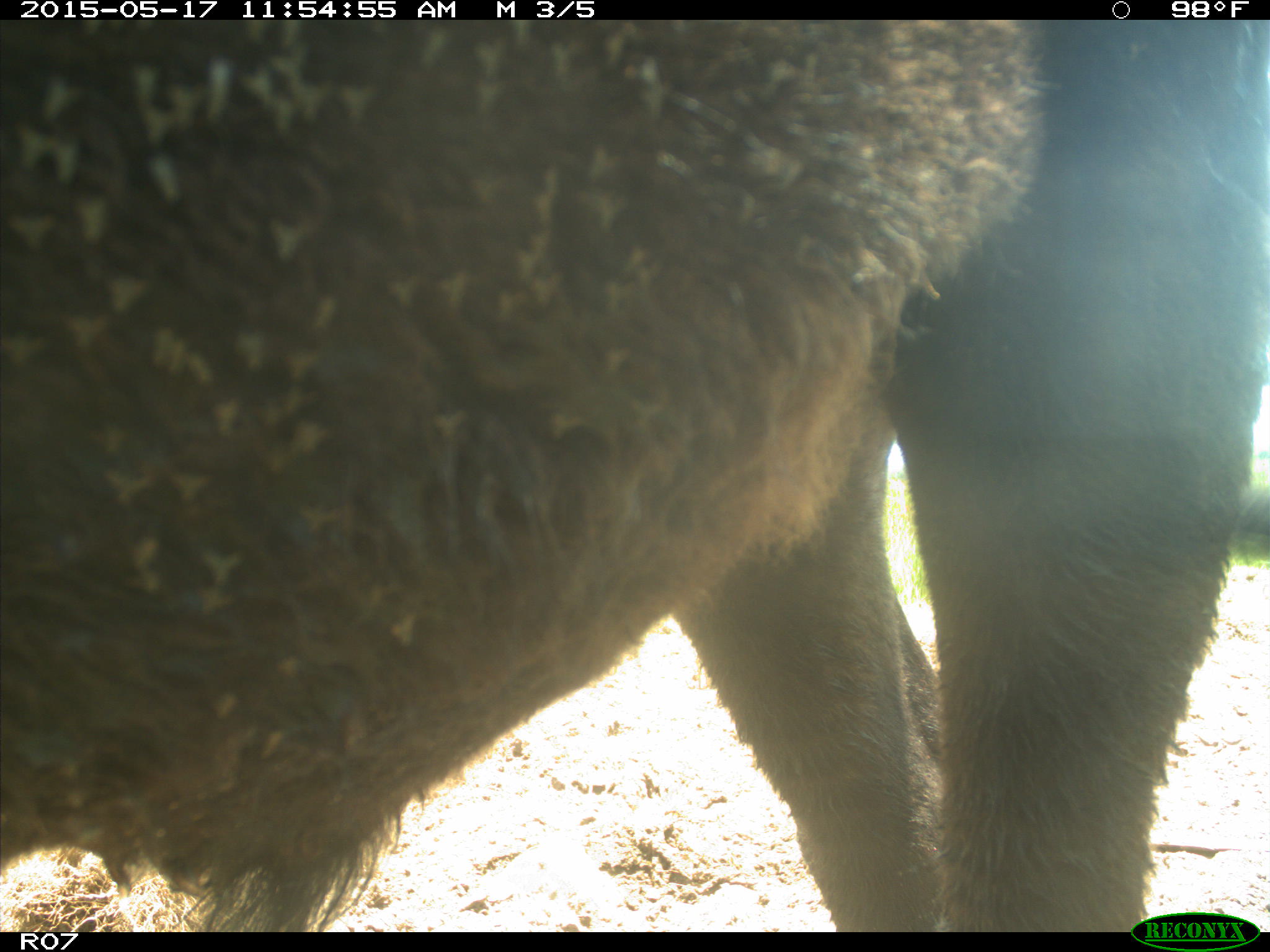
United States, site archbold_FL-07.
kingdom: Animalia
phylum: Chordata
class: Mammalia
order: Artiodactyla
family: Bovidae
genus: Bos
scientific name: Bos taurus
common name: domestic cow